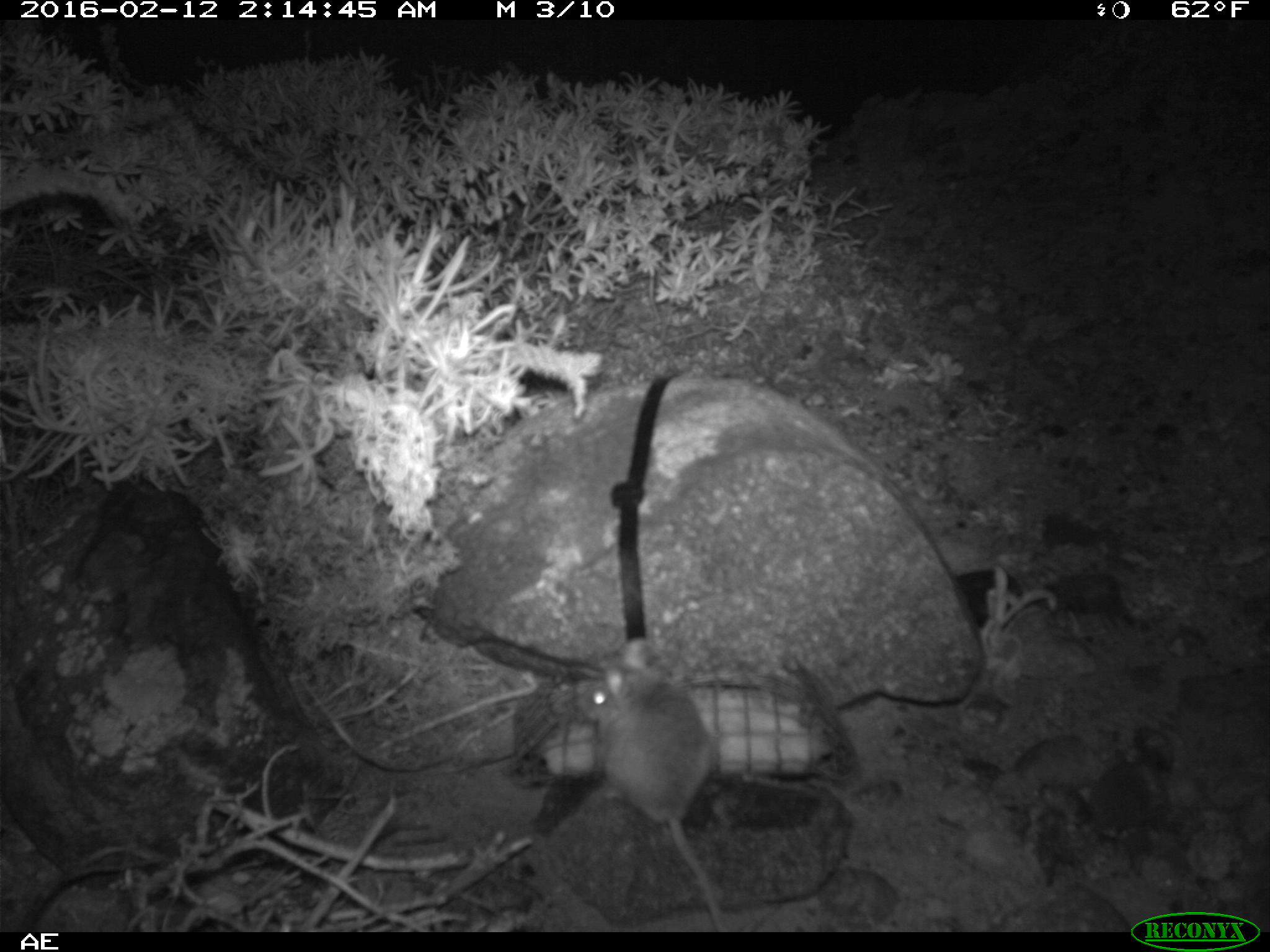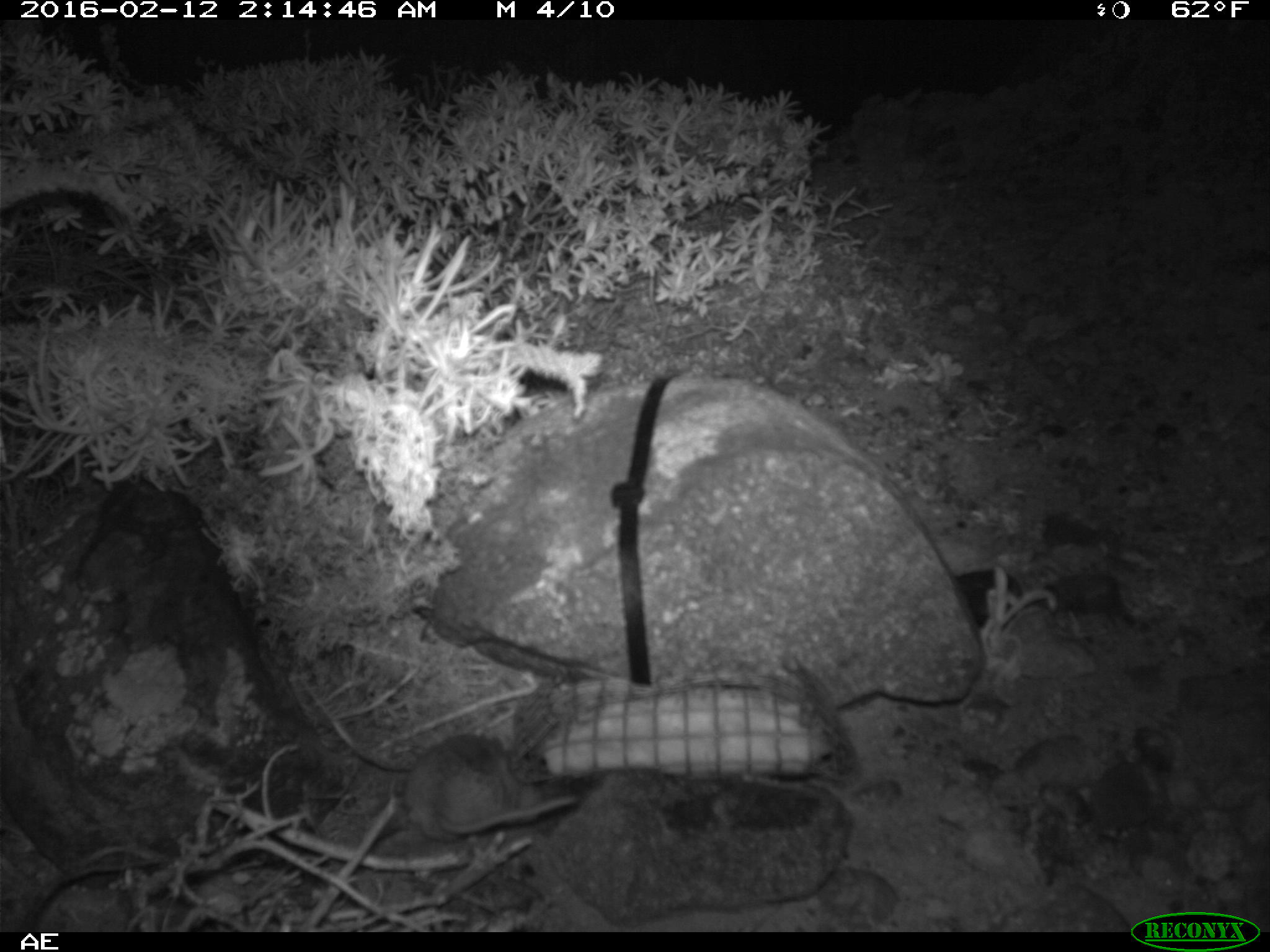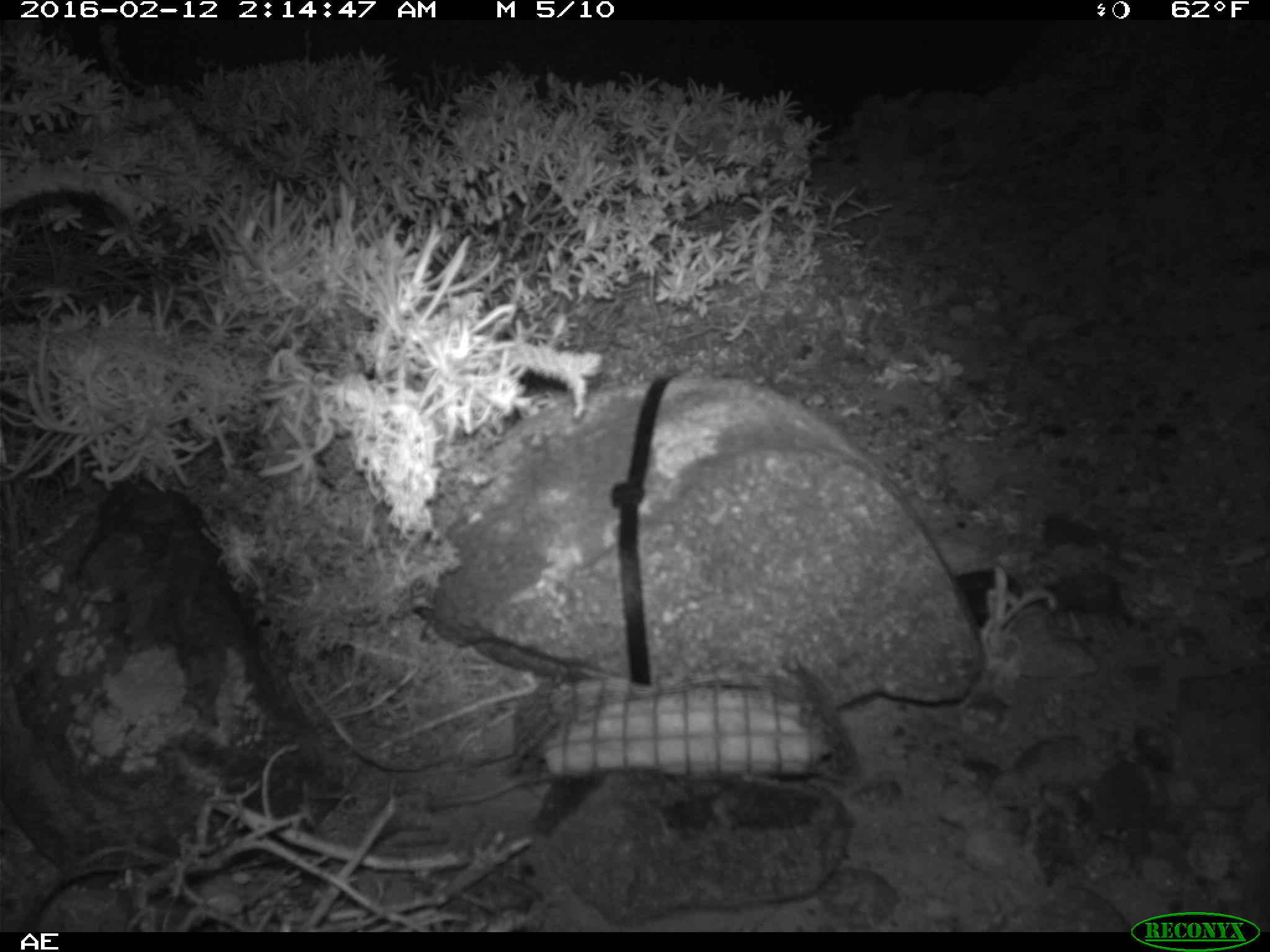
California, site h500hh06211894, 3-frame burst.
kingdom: Animalia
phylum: Chordata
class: Mammalia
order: Rodentia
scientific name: Rodentia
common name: rodent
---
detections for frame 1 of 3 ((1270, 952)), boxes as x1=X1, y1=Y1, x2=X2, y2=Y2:
rodent: x1=579, y1=638, x2=726, y2=931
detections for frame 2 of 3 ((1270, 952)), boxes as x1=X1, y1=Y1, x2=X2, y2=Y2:
rodent: x1=403, y1=730, x2=578, y2=839